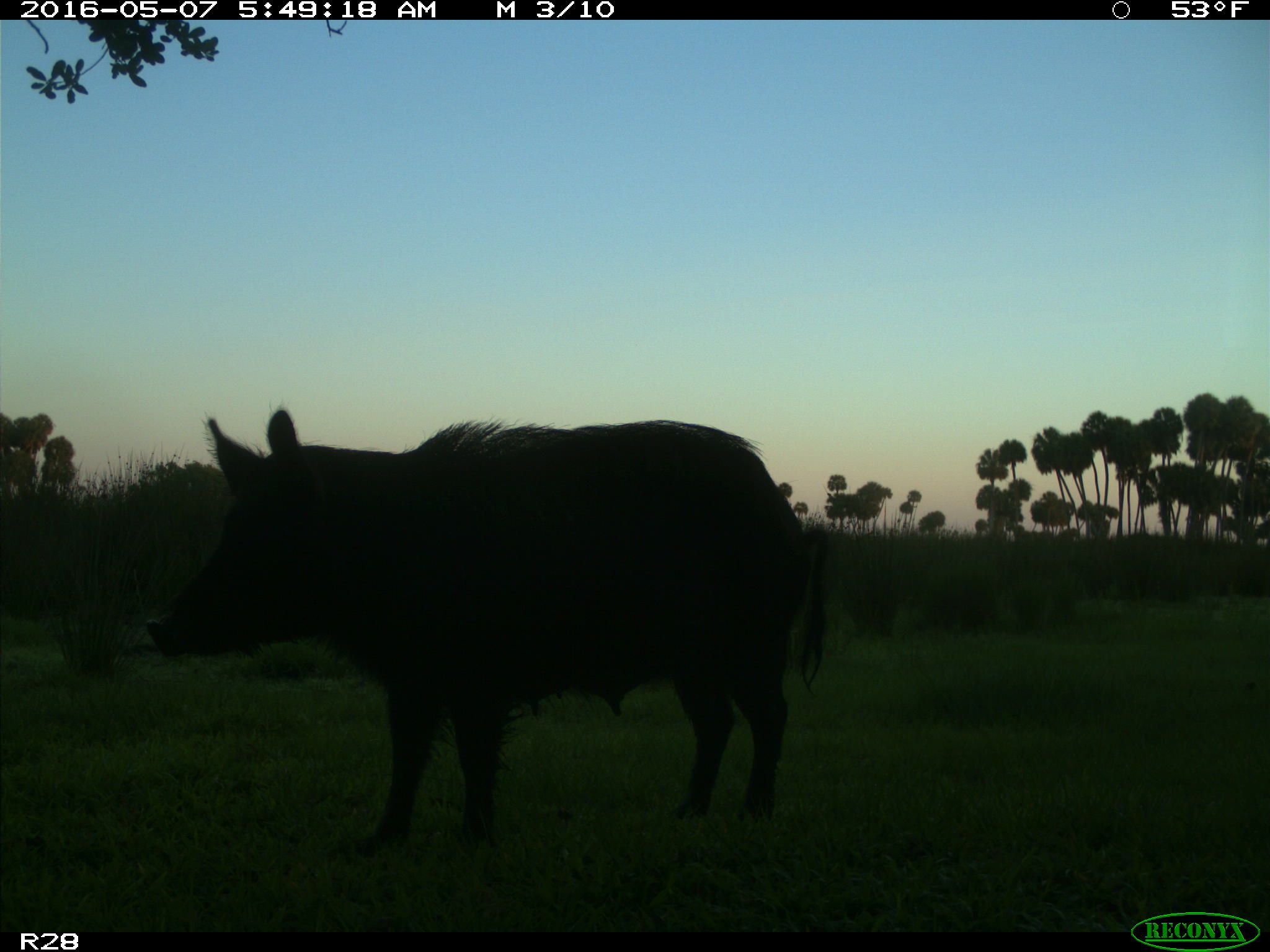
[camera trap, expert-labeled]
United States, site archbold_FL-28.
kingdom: Animalia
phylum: Chordata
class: Mammalia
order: Artiodactyla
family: Suidae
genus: Sus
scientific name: Sus scrofa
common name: wild boar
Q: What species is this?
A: Sus scrofa (wild boar).